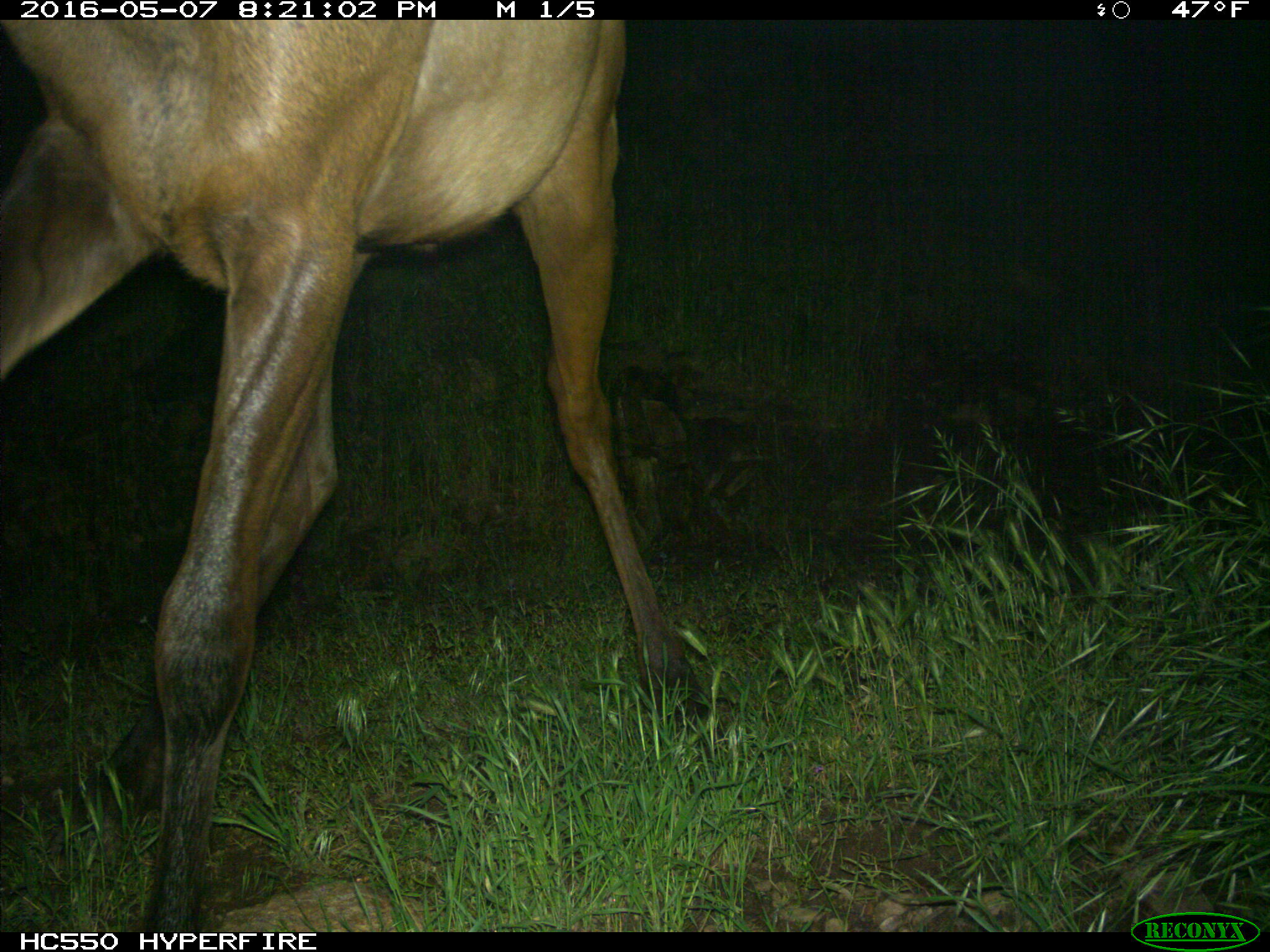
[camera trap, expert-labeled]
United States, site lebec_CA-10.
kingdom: Animalia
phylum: Chordata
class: Mammalia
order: Artiodactyla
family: Cervidae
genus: Cervus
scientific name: Cervus canadensis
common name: elk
Cervus canadensis (elk).